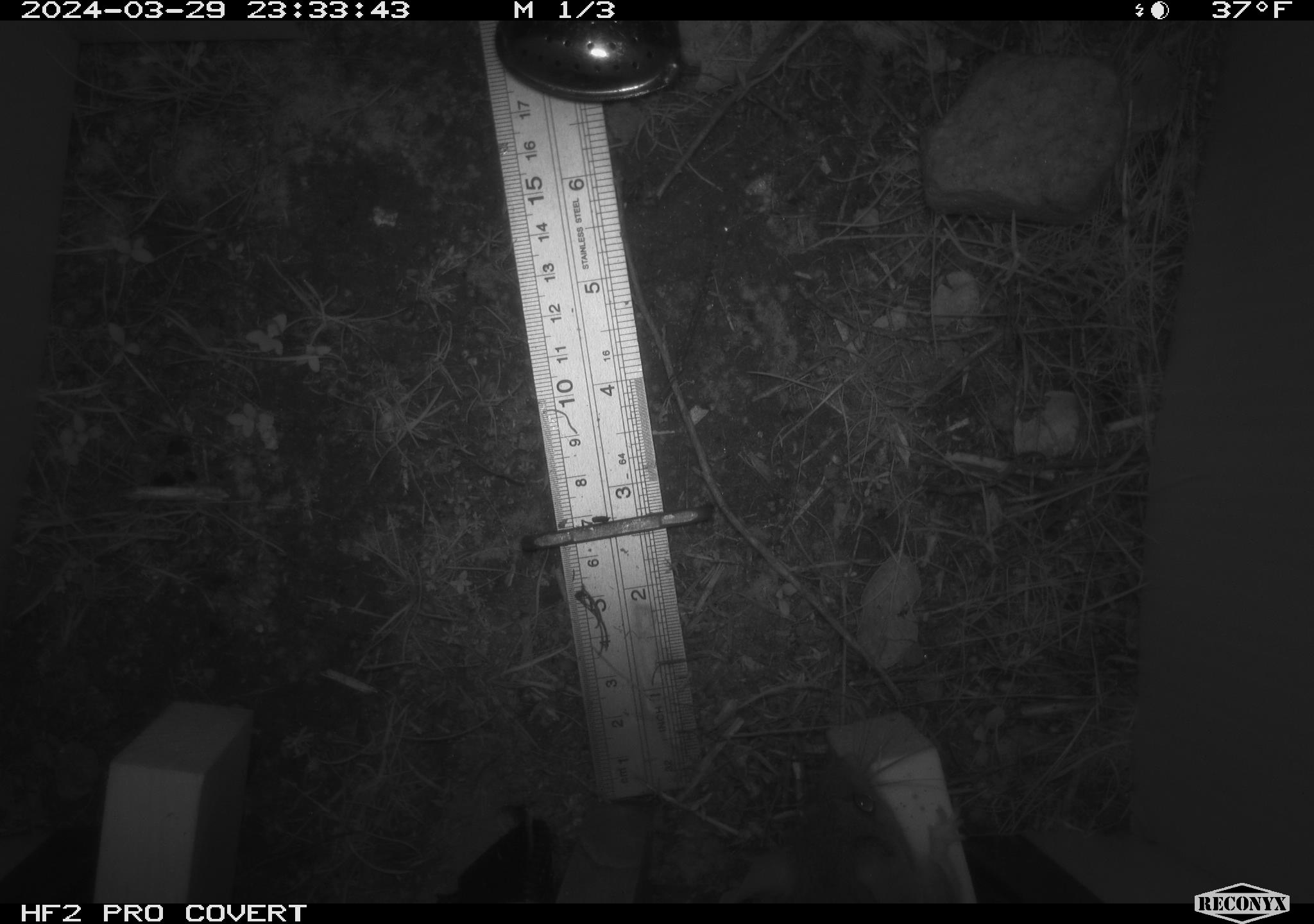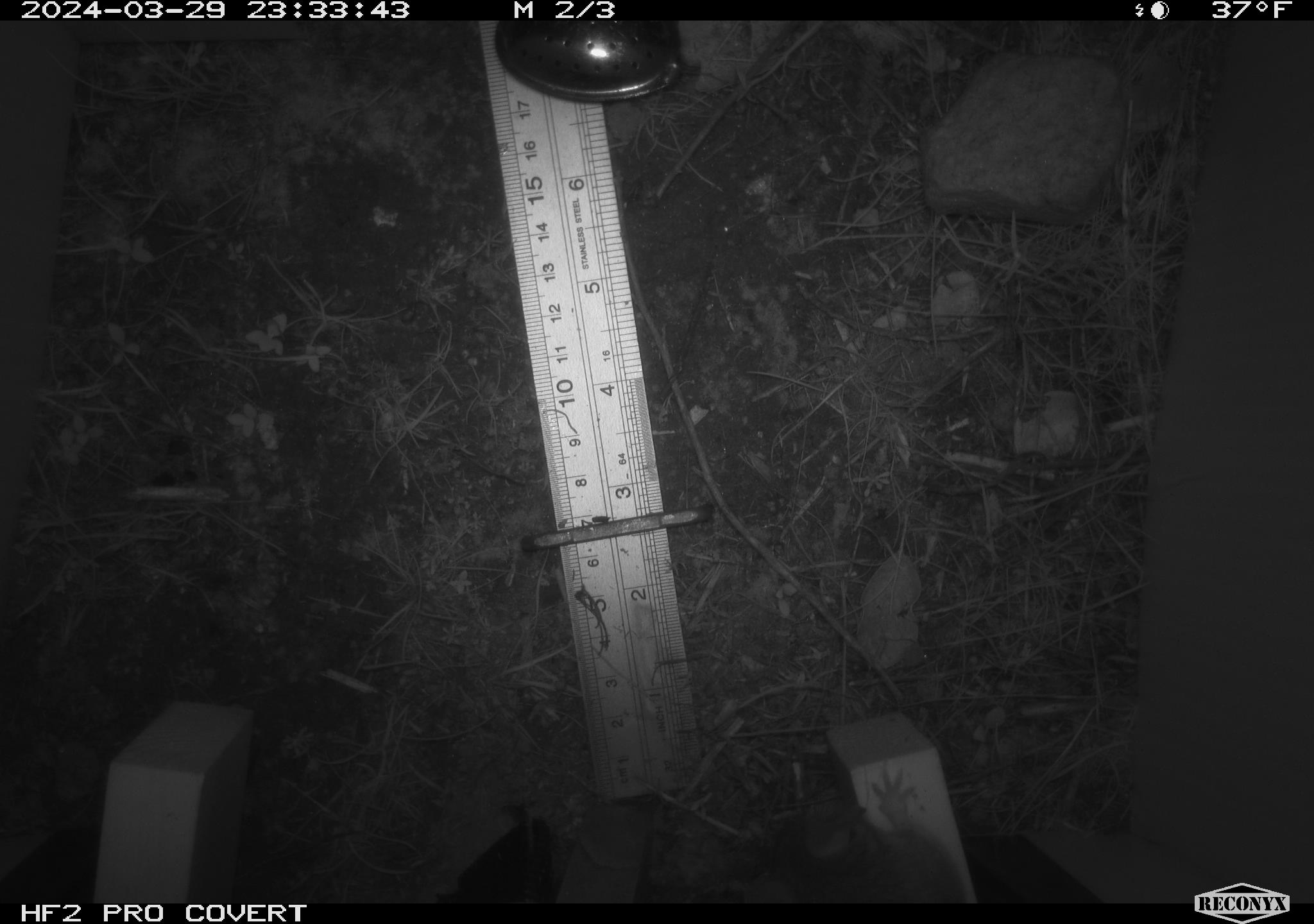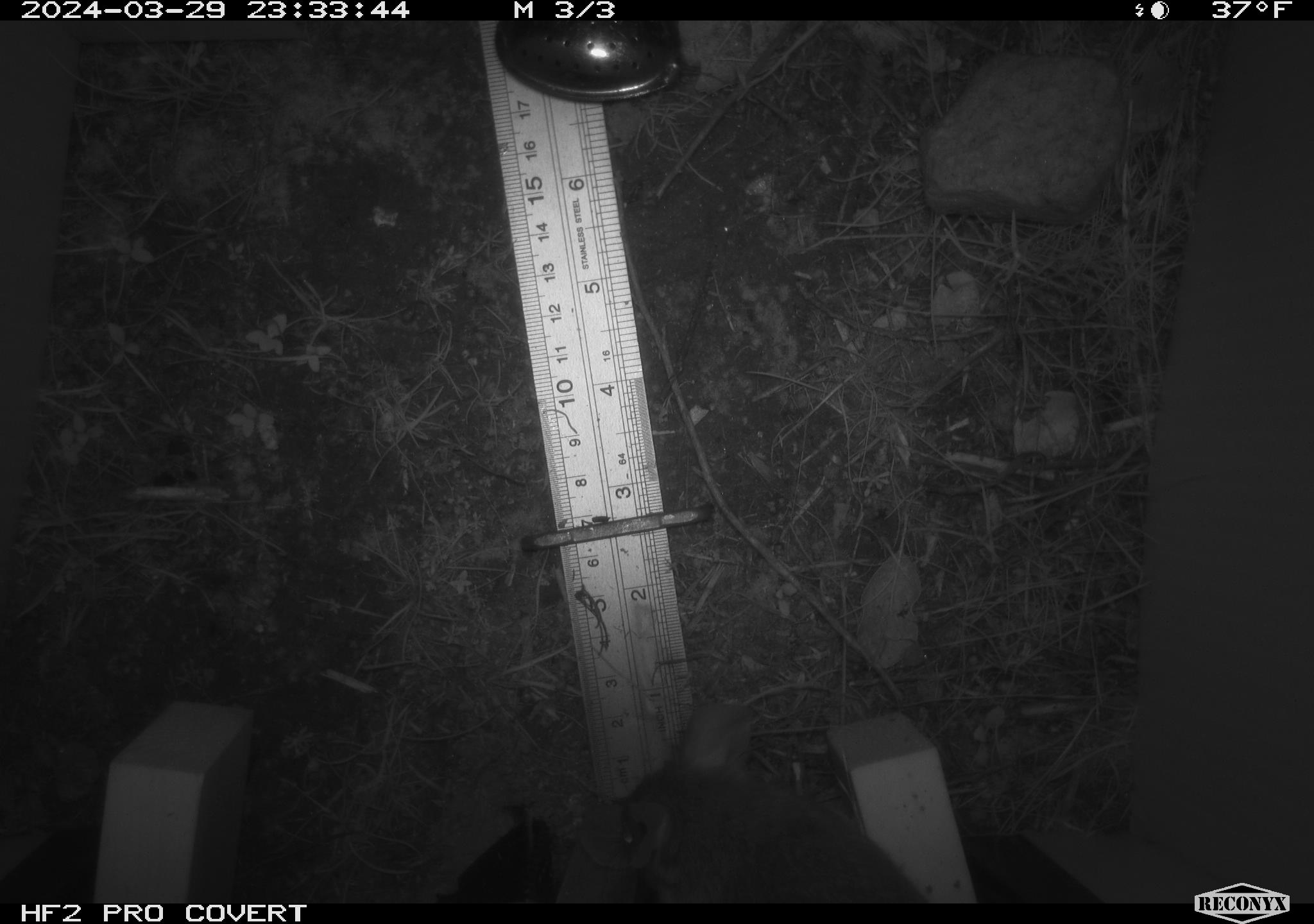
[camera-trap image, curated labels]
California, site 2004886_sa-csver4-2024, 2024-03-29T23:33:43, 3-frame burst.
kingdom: Animalia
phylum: Chordata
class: Mammalia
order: Rodentia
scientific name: Rodentia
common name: mouse species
Mouse species (Rodentia).